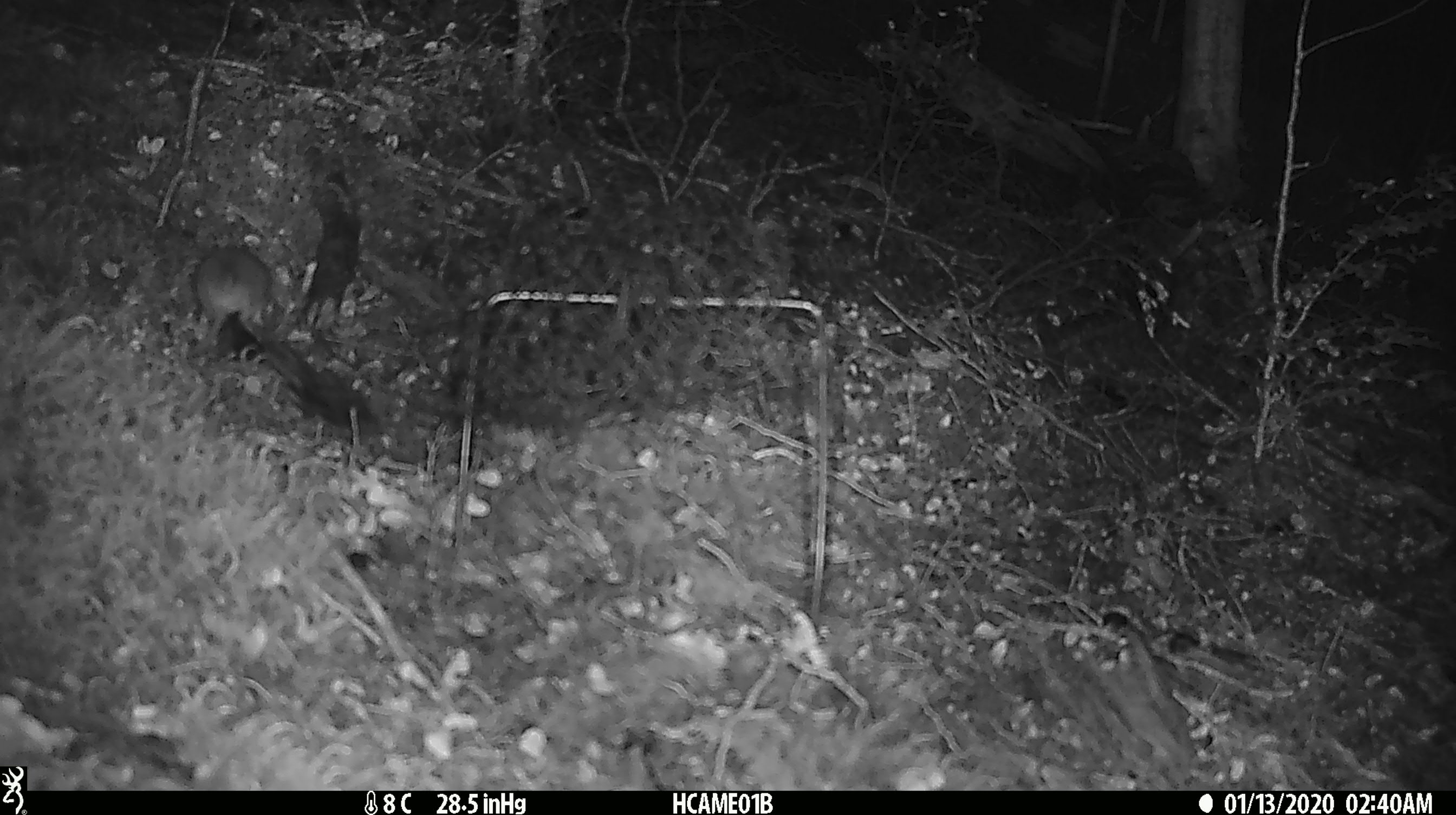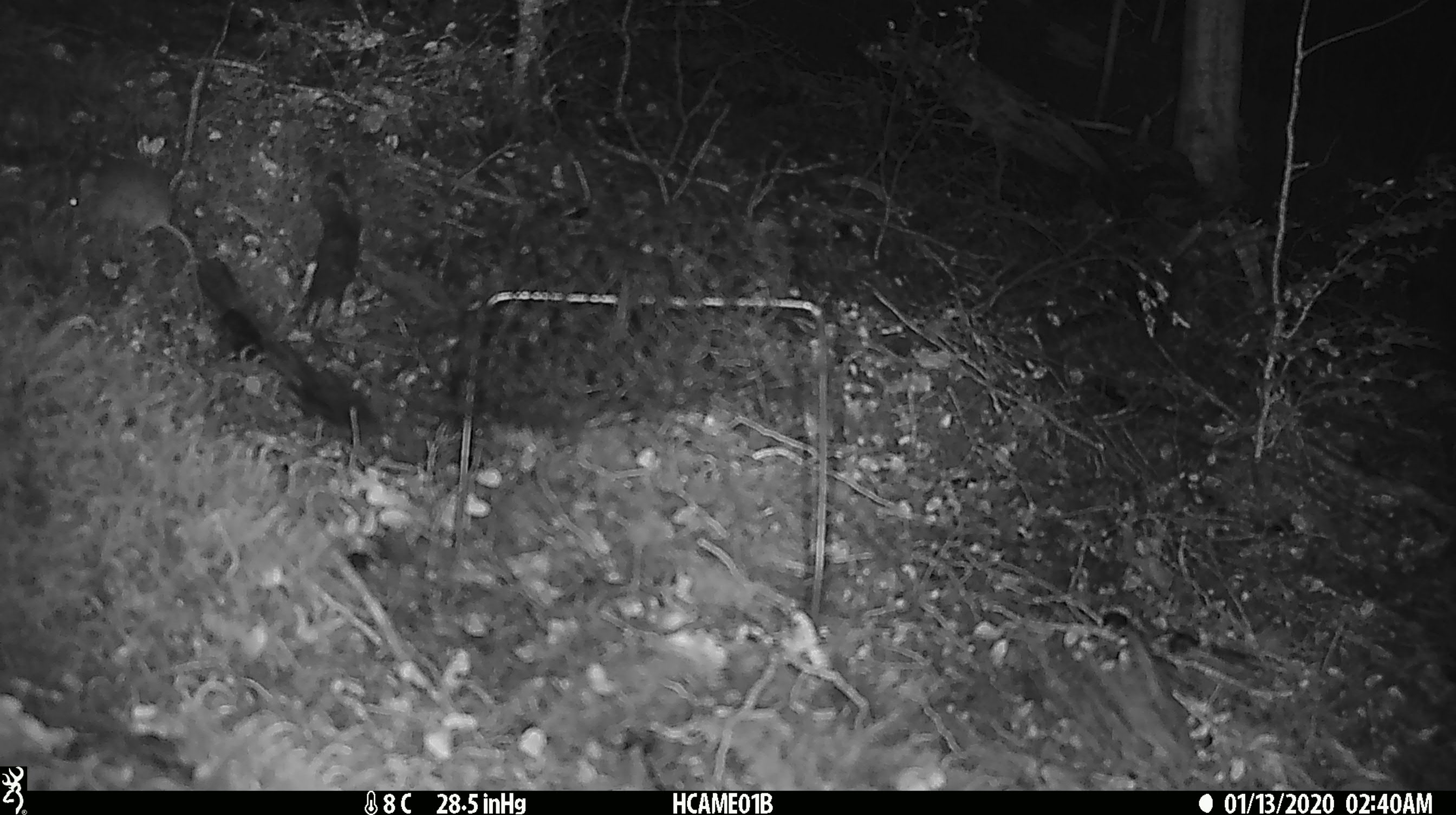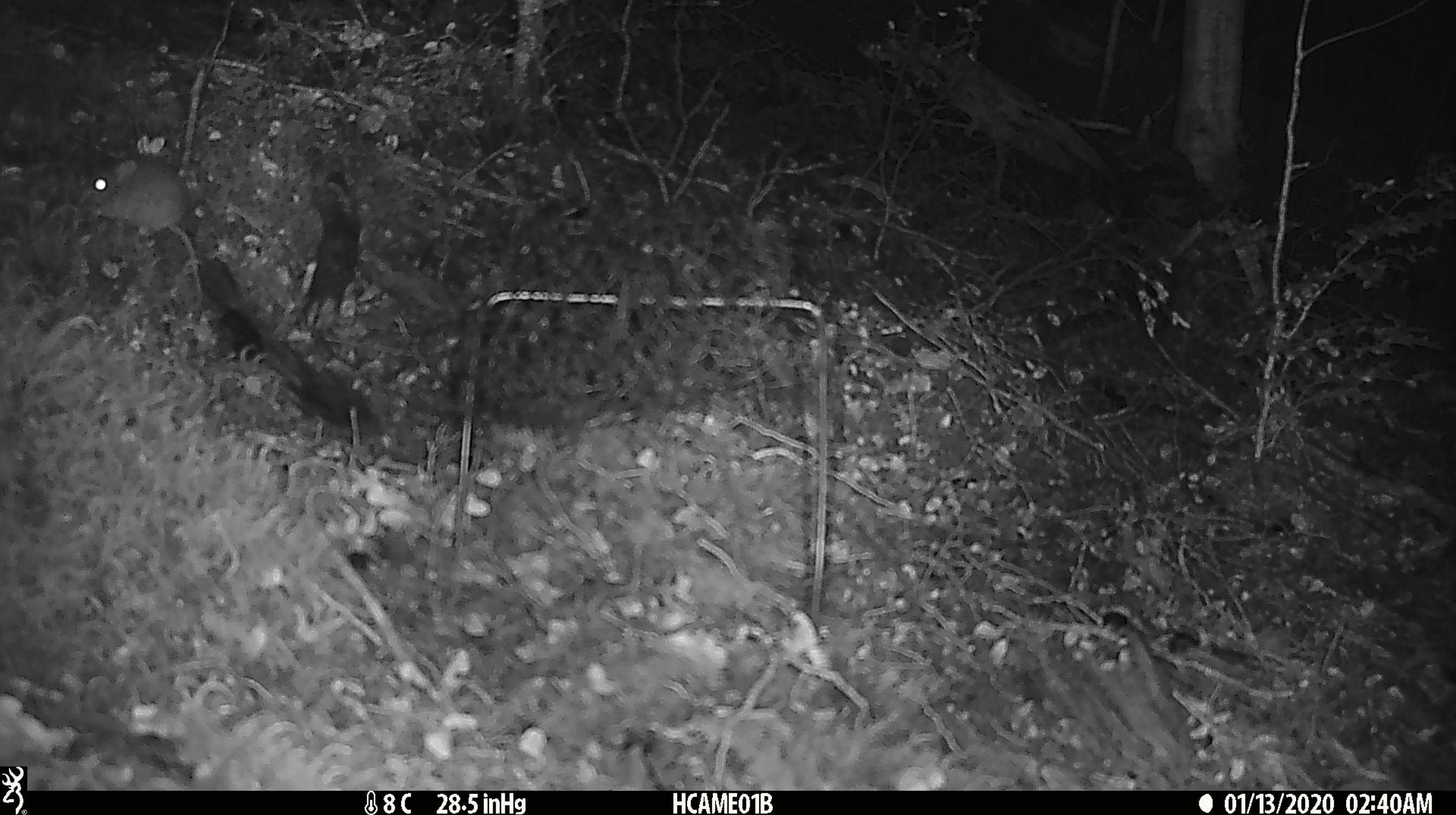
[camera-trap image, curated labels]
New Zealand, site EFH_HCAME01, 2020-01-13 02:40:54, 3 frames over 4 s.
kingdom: Animalia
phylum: Chordata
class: Mammalia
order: Rodentia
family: Muridae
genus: Mus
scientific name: Mus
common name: mouse